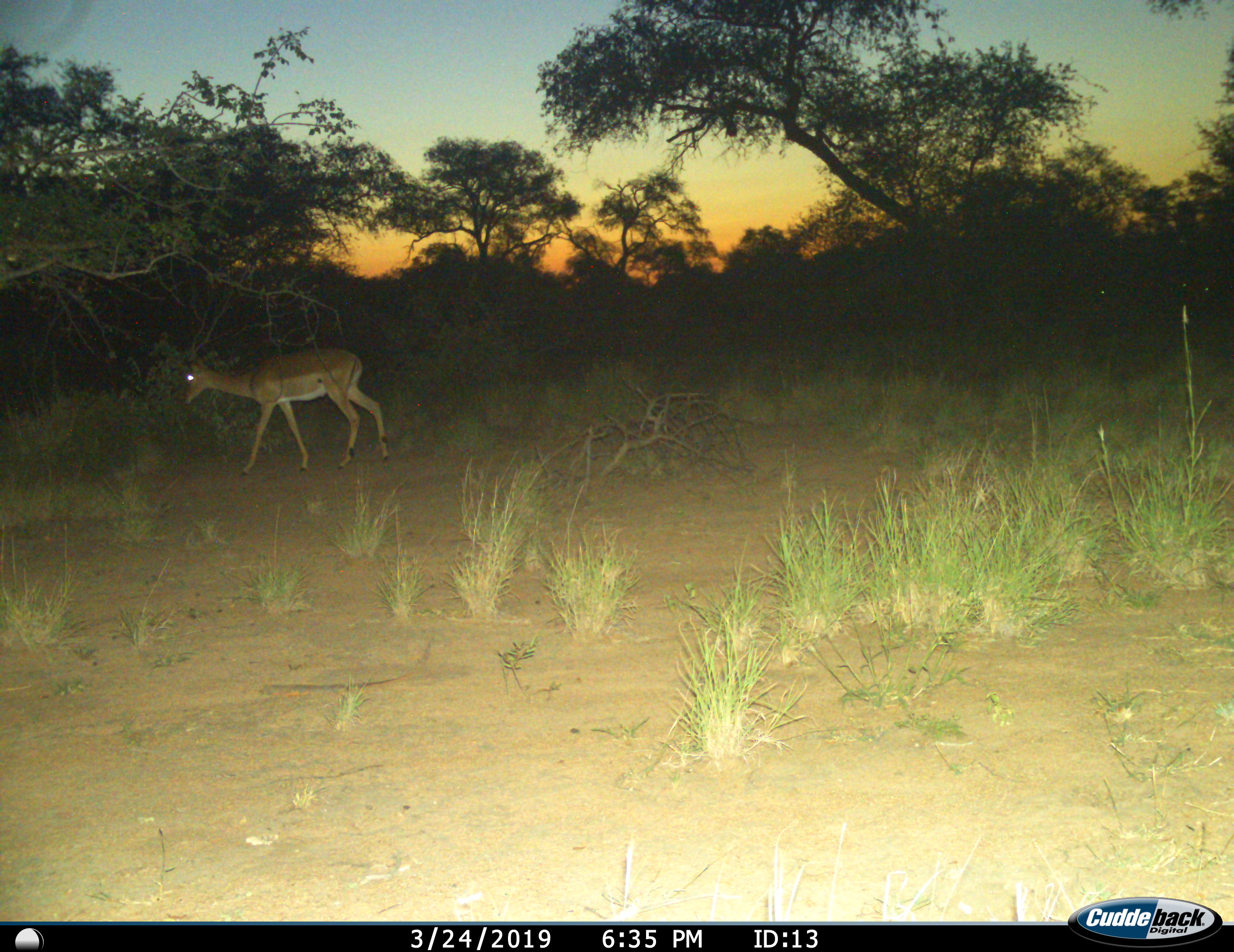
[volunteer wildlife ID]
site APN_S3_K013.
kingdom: Animalia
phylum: Chordata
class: Mammalia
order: Artiodactyla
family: Bovidae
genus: Aepyceros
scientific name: Aepyceros melampus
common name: impala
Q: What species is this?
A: Impala (Aepyceros melampus).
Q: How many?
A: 1.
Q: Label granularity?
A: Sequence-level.